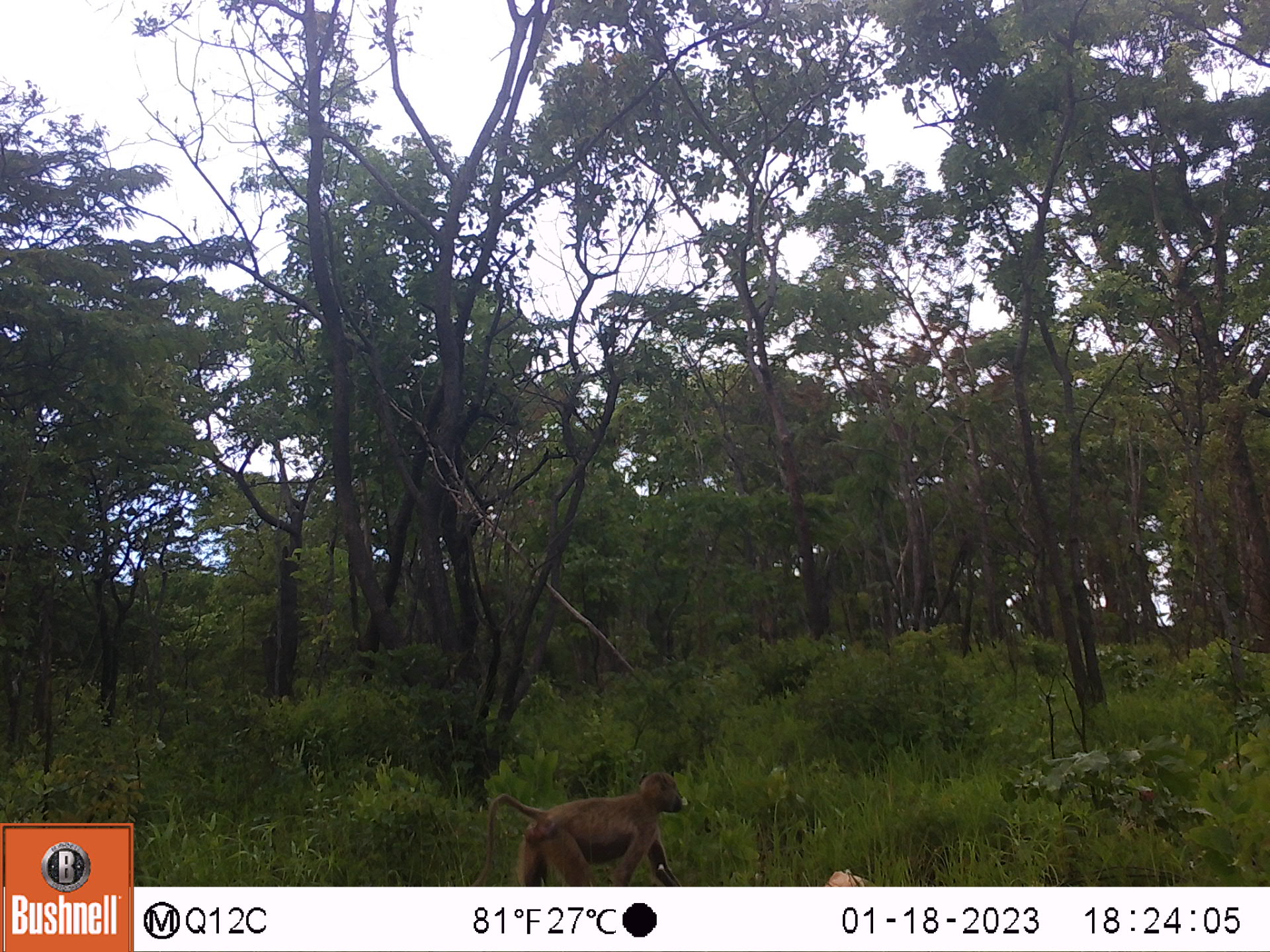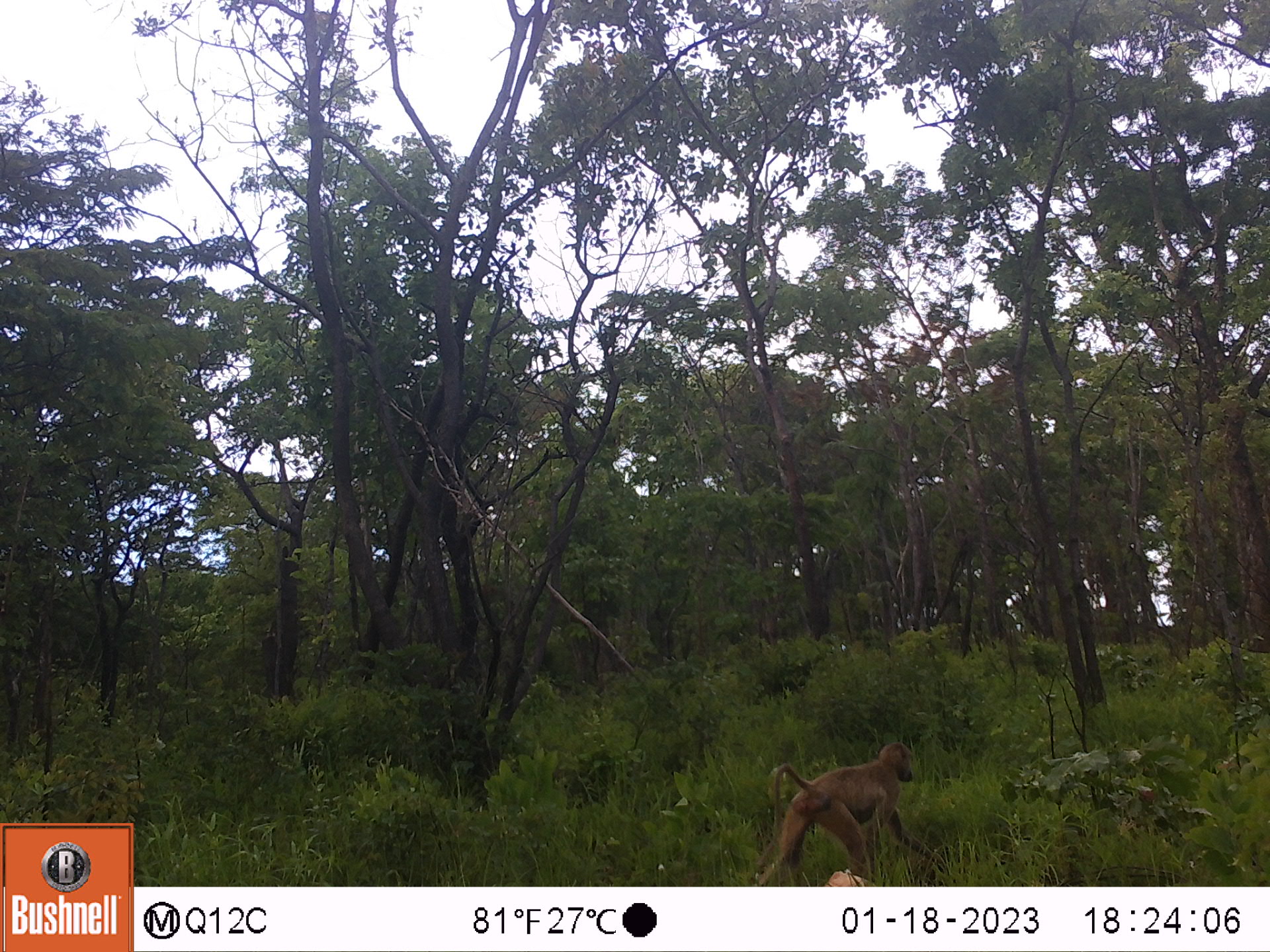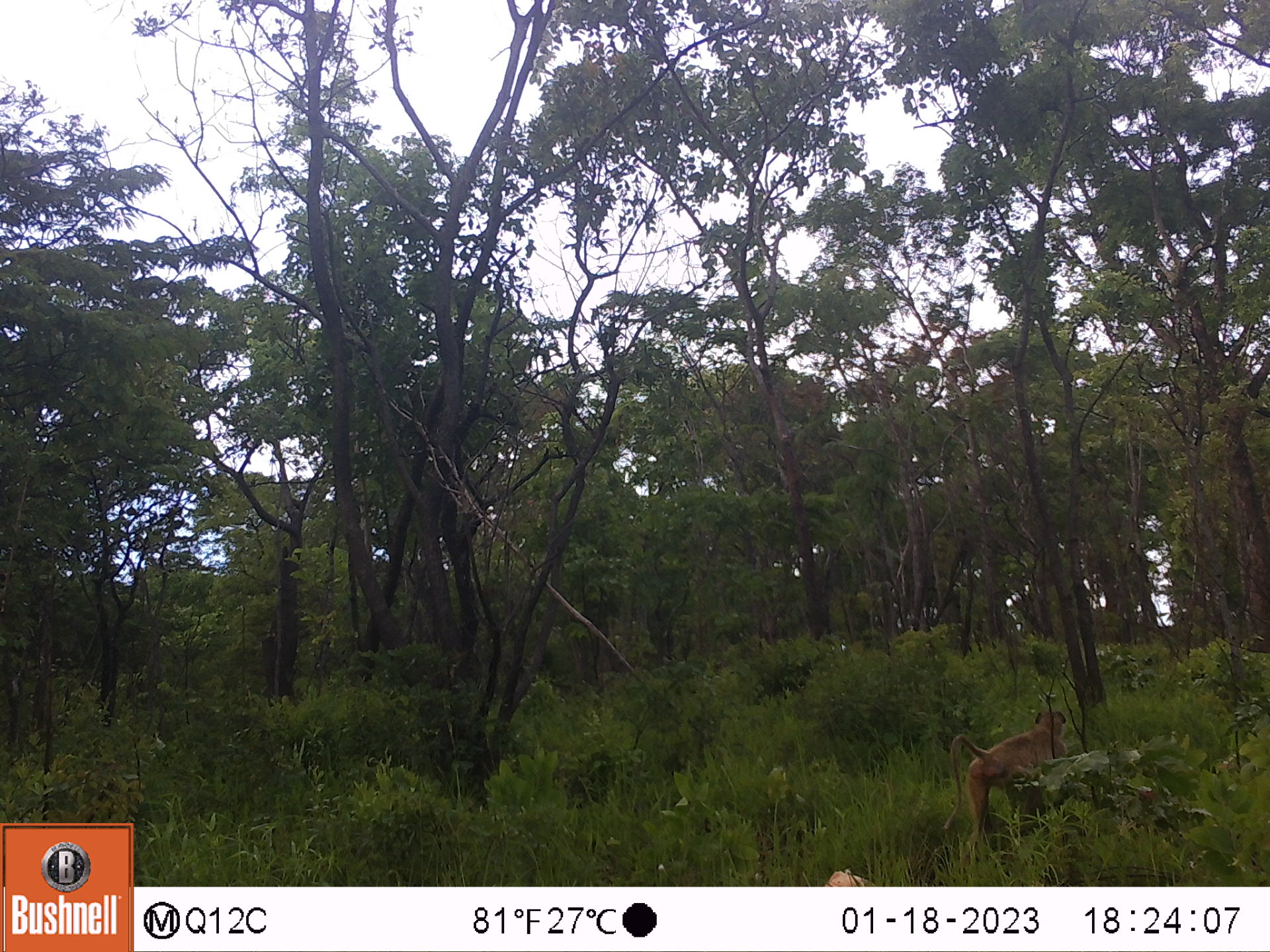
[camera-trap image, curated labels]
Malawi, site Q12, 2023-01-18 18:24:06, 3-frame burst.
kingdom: Animalia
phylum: Chordata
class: Mammalia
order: Primates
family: Cercopithecidae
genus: Papio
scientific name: Papio cynocephalus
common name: yellow baboon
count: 1